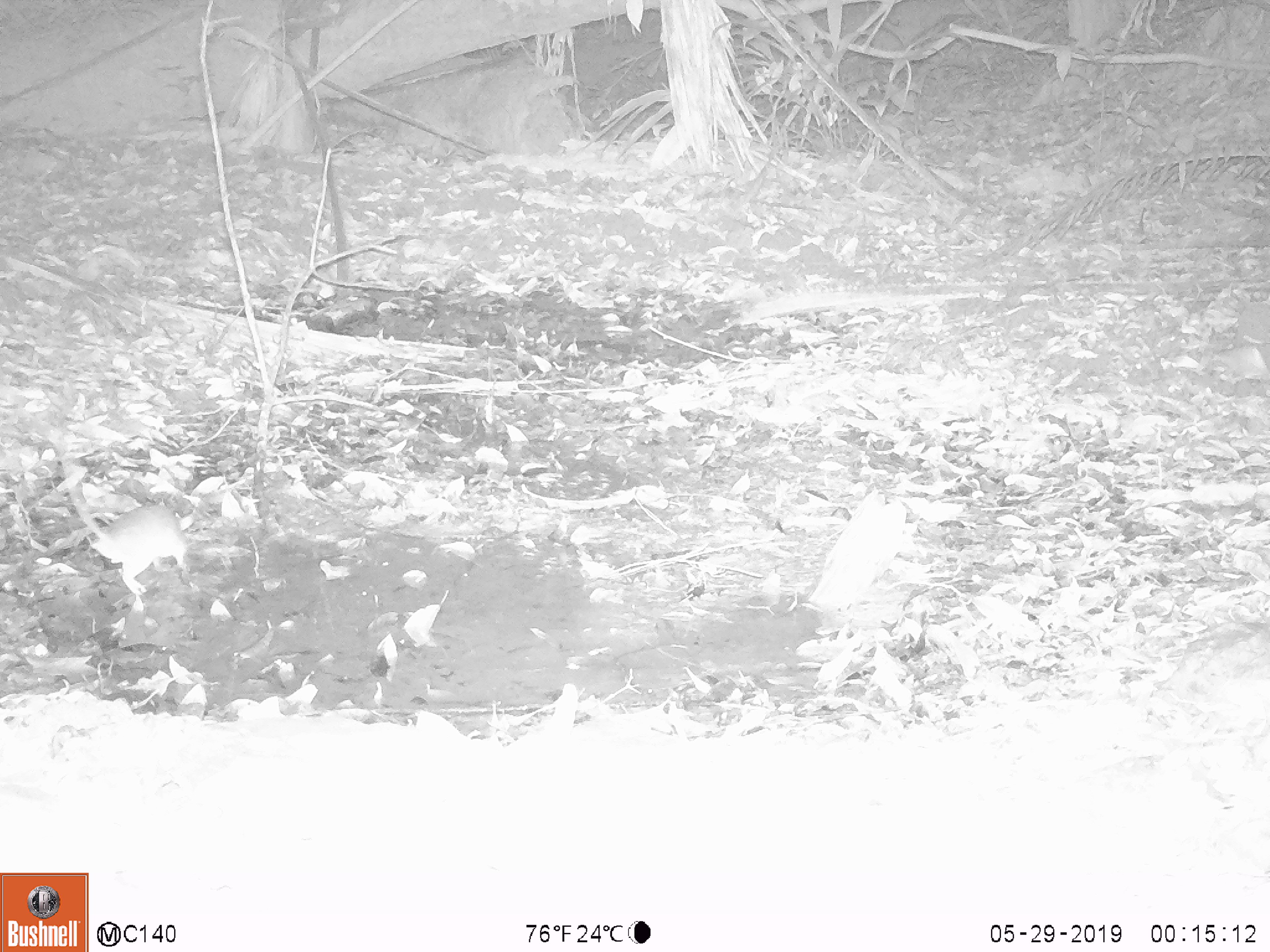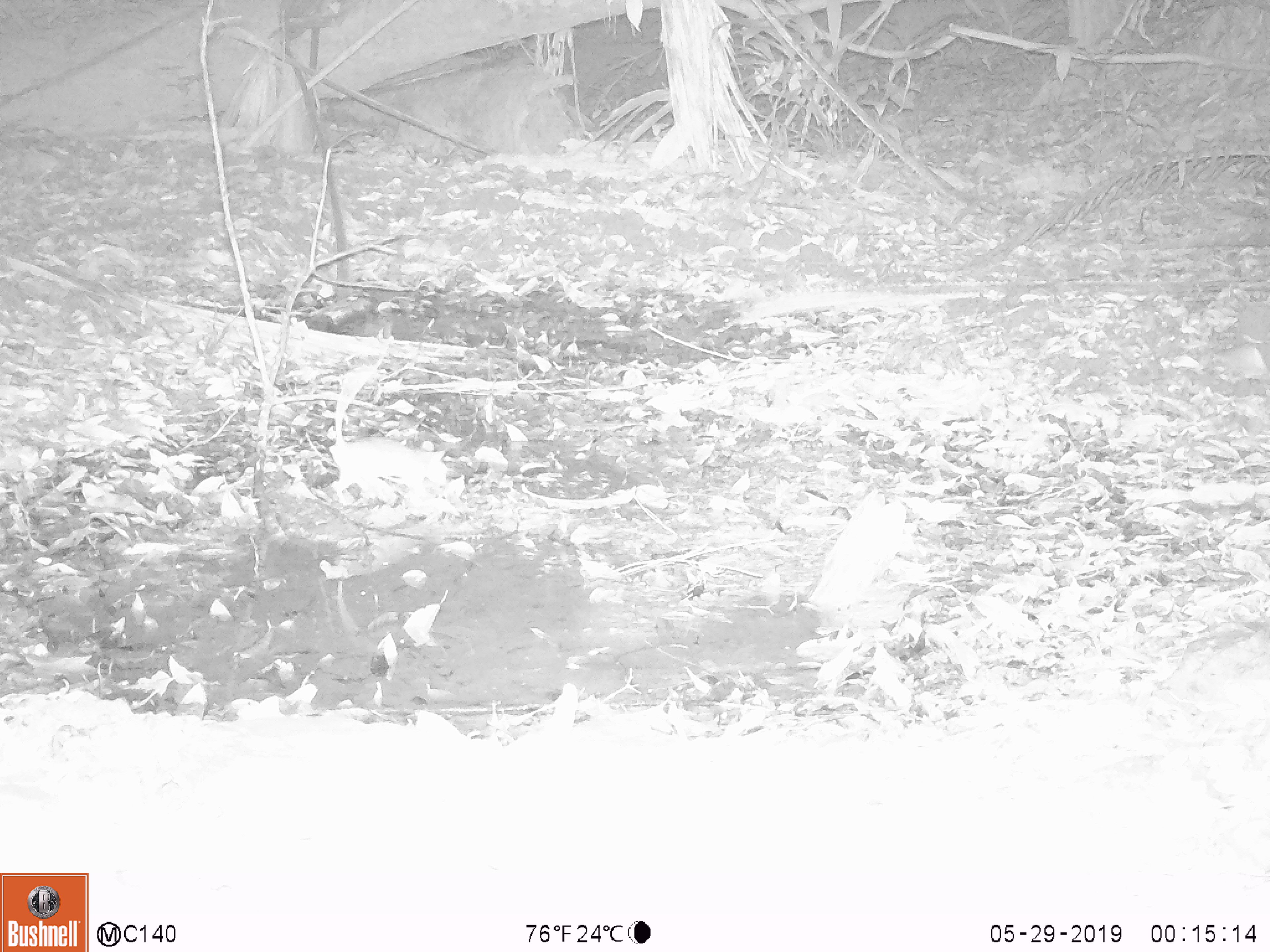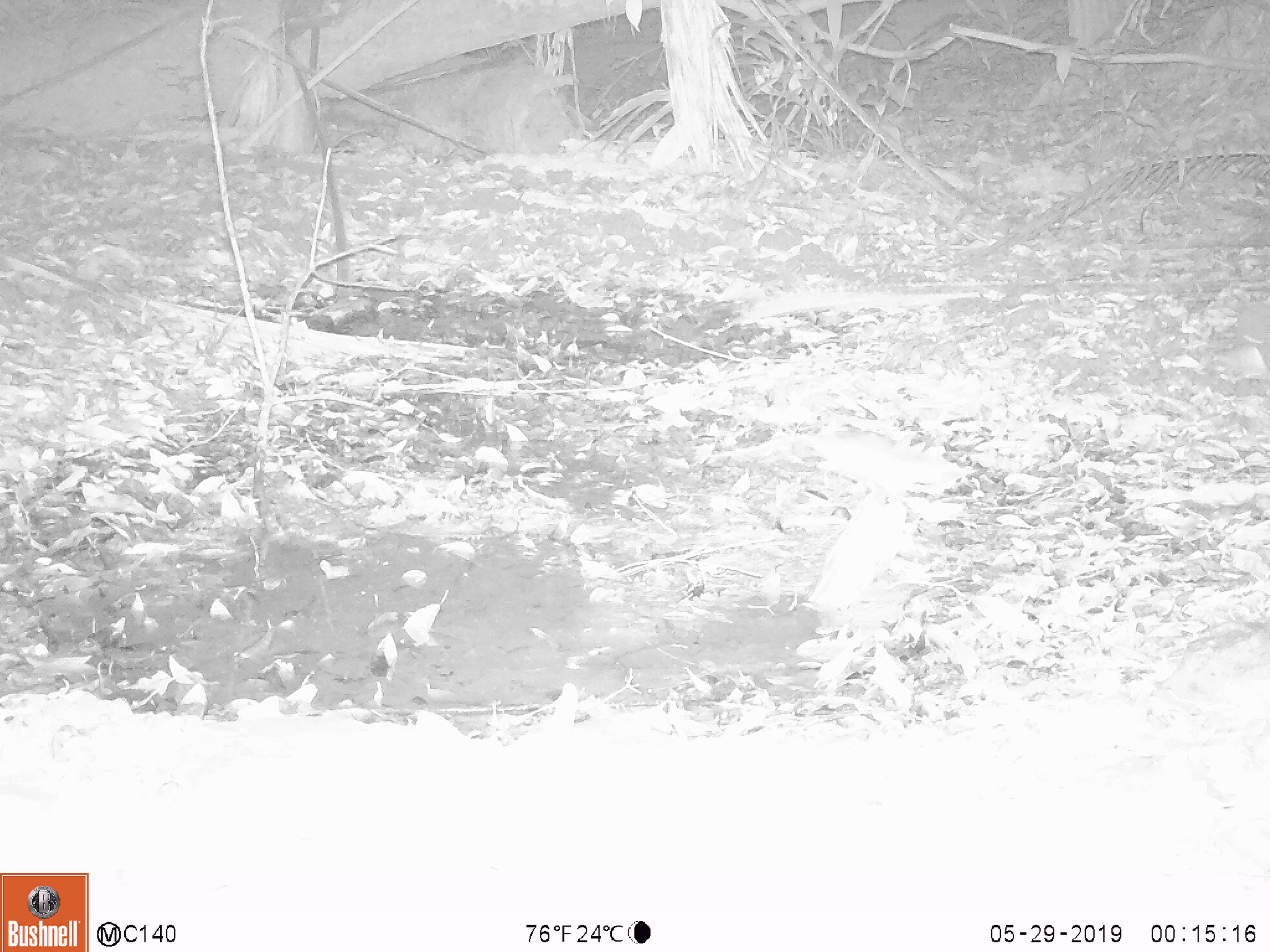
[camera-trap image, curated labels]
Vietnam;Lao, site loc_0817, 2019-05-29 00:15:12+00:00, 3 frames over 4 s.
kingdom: Animalia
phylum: Chordata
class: Mammalia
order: Rodentia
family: Muridae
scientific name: Muridae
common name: old-world mice and rats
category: unidentified murid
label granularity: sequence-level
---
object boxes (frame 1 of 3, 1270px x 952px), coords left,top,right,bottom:
unidentified murid: 68,481,194,595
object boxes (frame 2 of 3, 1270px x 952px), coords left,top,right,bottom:
unidentified murid: 329,366,448,506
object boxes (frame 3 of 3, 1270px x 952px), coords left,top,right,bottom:
unidentified murid: 721,430,973,503